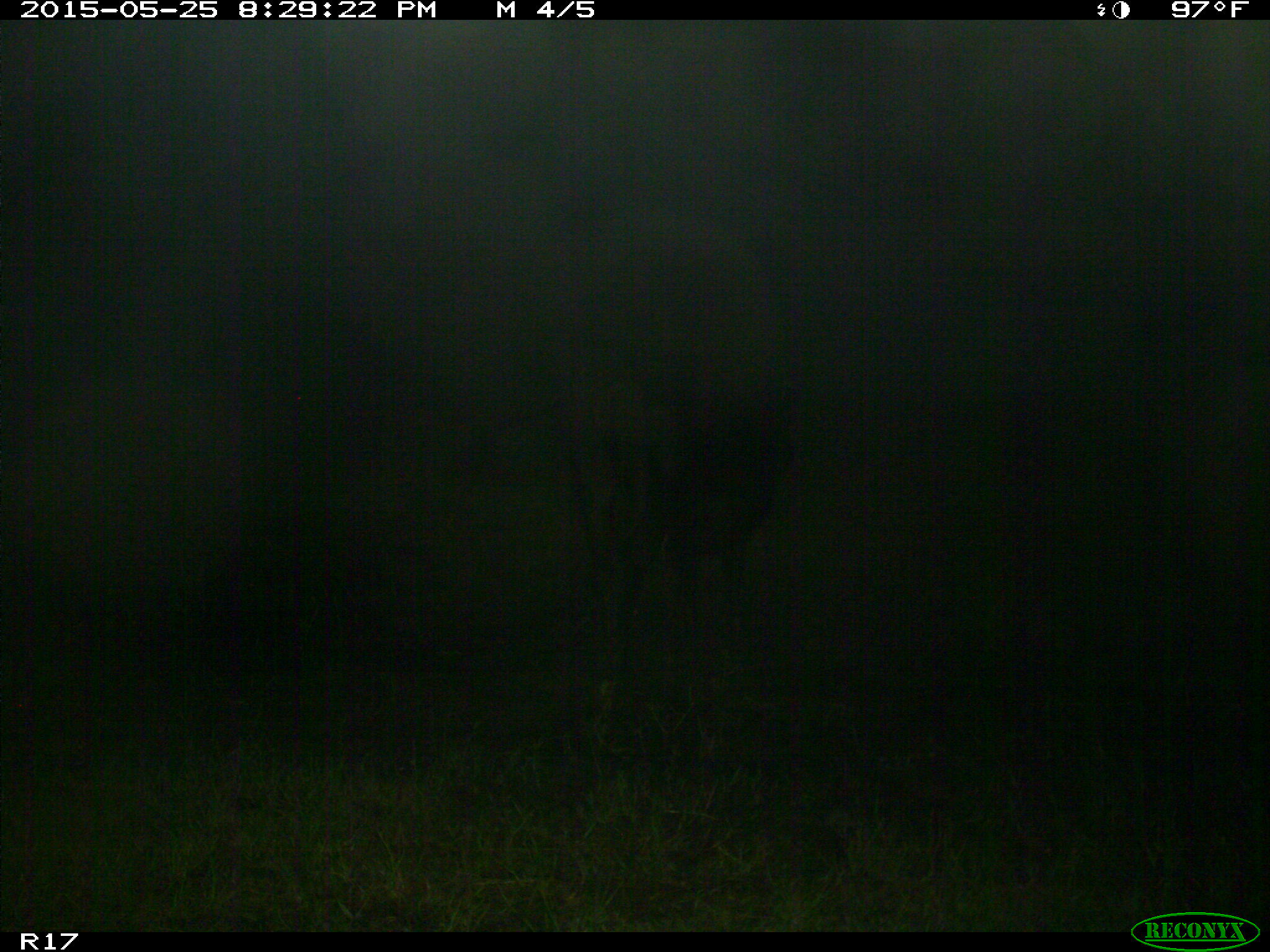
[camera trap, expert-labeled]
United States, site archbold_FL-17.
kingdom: Animalia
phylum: Chordata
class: Mammalia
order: Artiodactyla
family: Bovidae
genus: Bos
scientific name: Bos taurus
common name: domestic cow